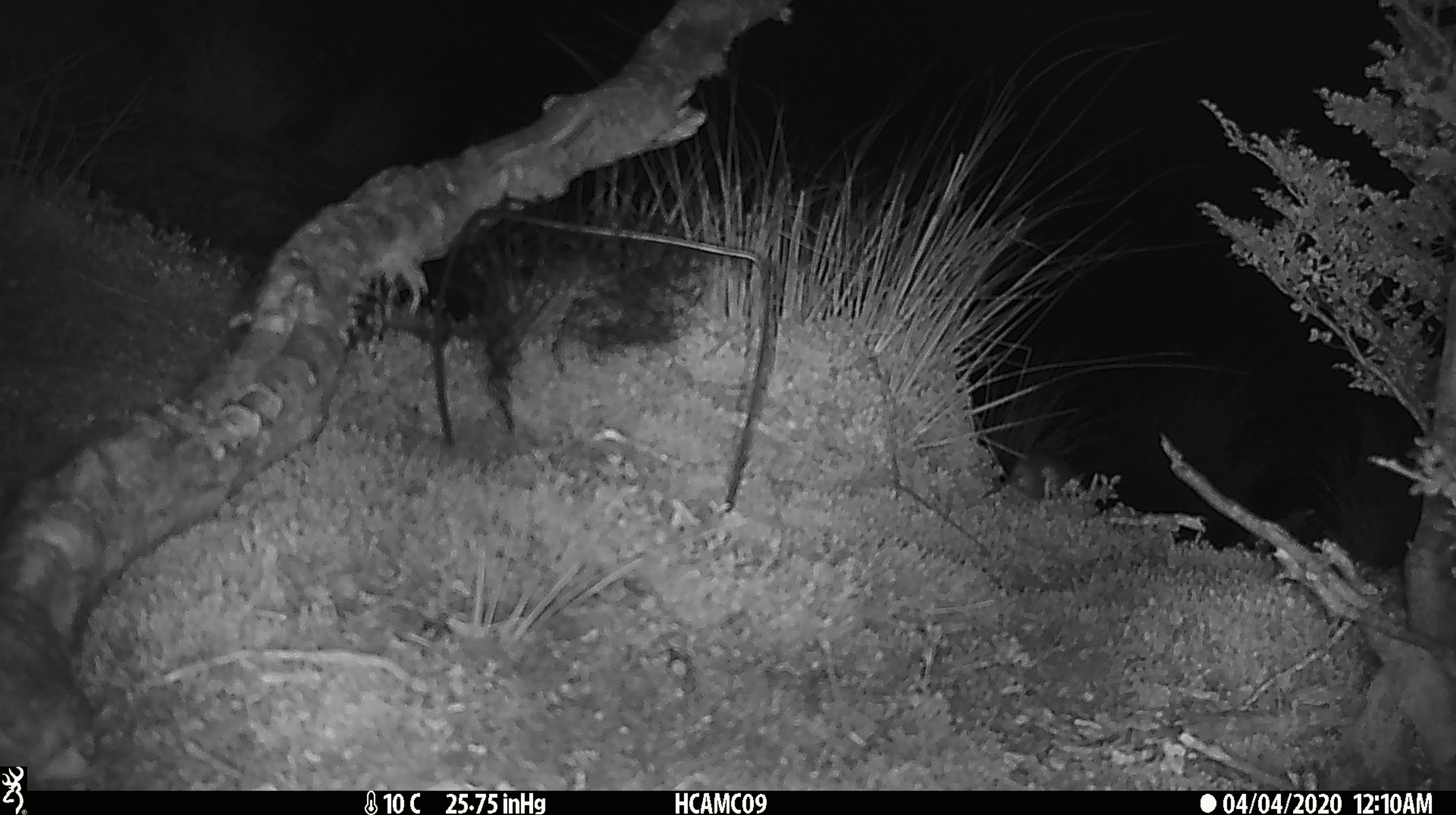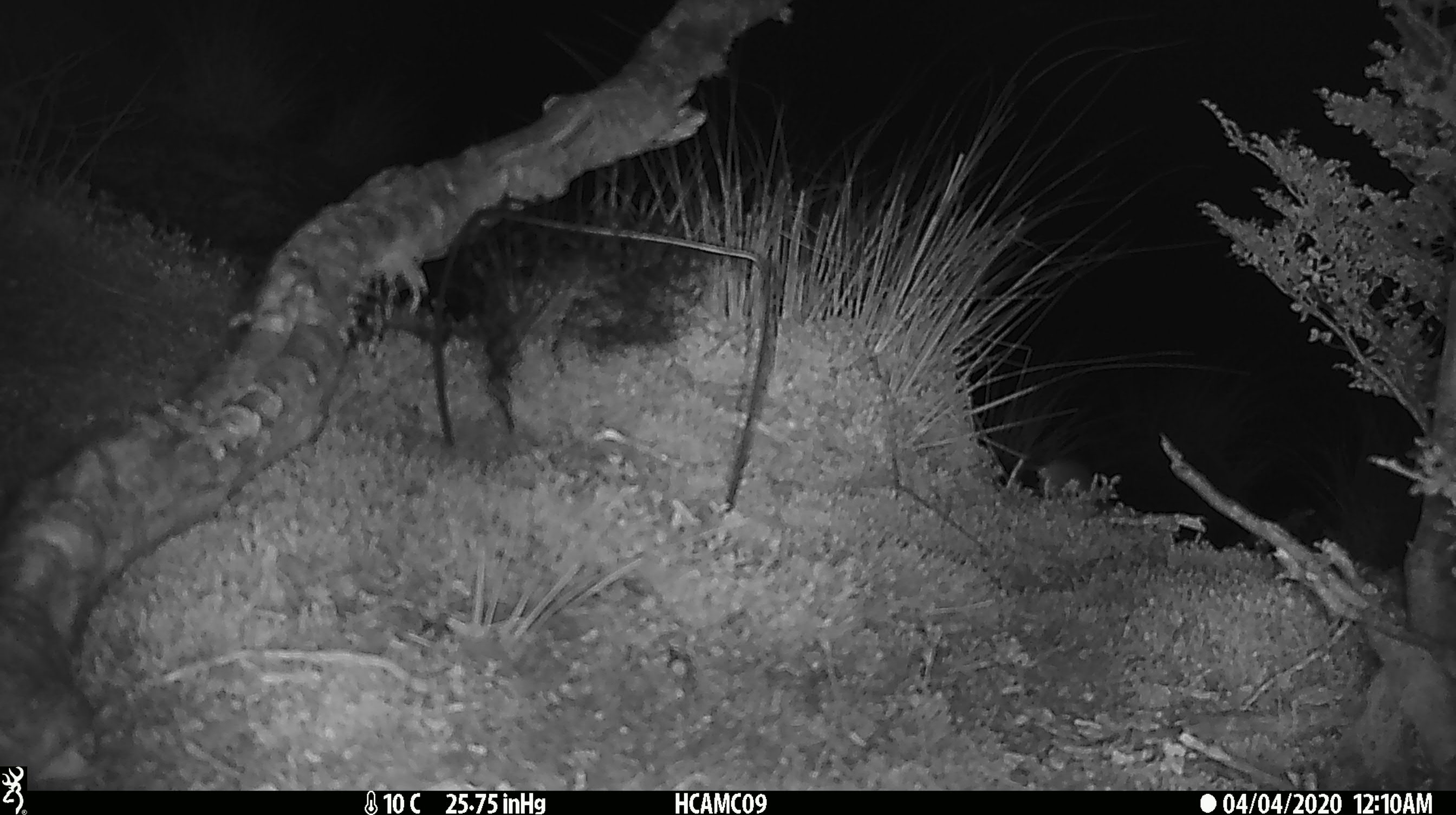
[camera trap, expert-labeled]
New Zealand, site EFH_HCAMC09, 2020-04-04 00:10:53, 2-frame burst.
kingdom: Animalia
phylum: Chordata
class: Mammalia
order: Rodentia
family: Muridae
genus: Mus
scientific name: Mus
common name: mouse